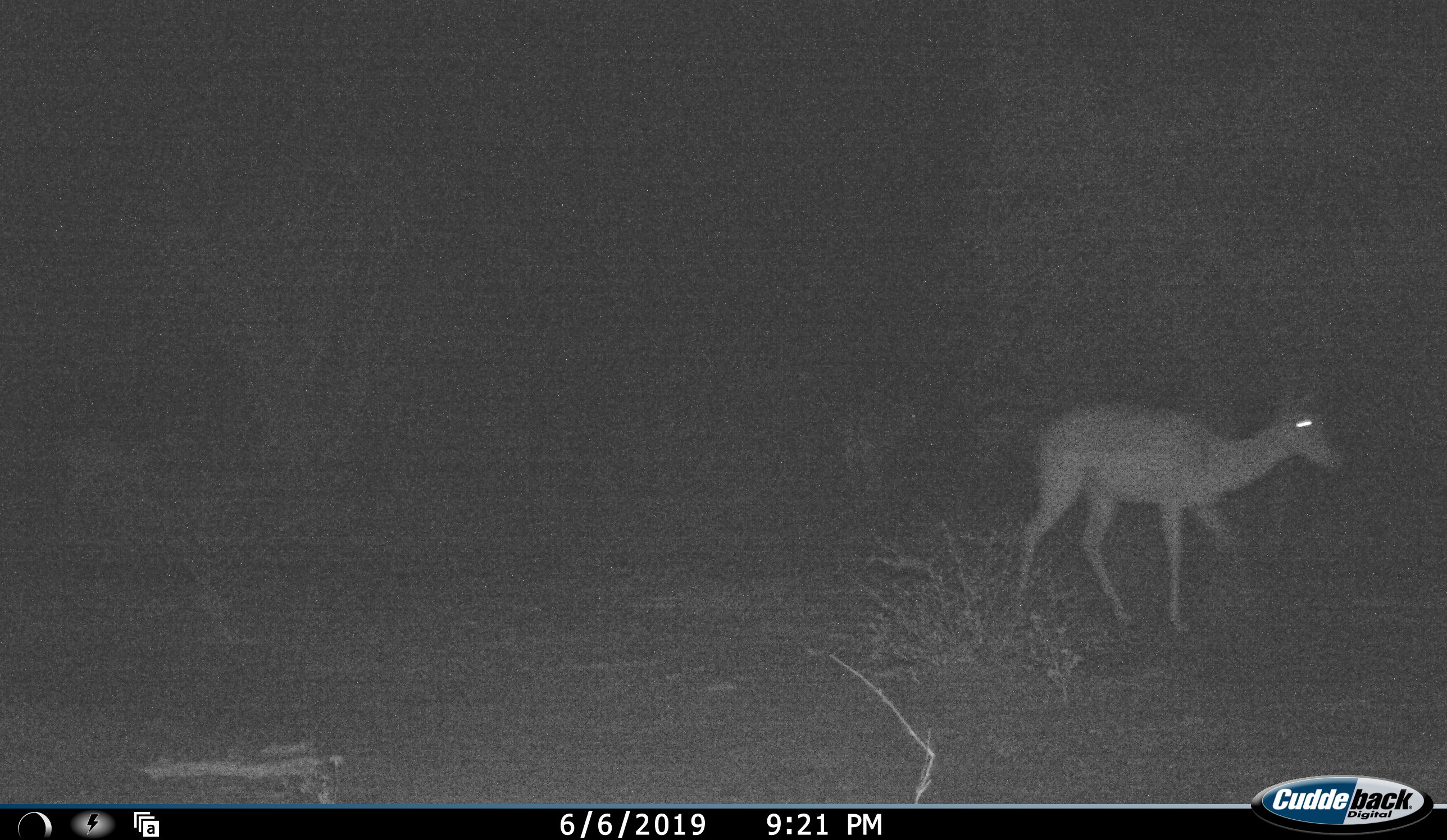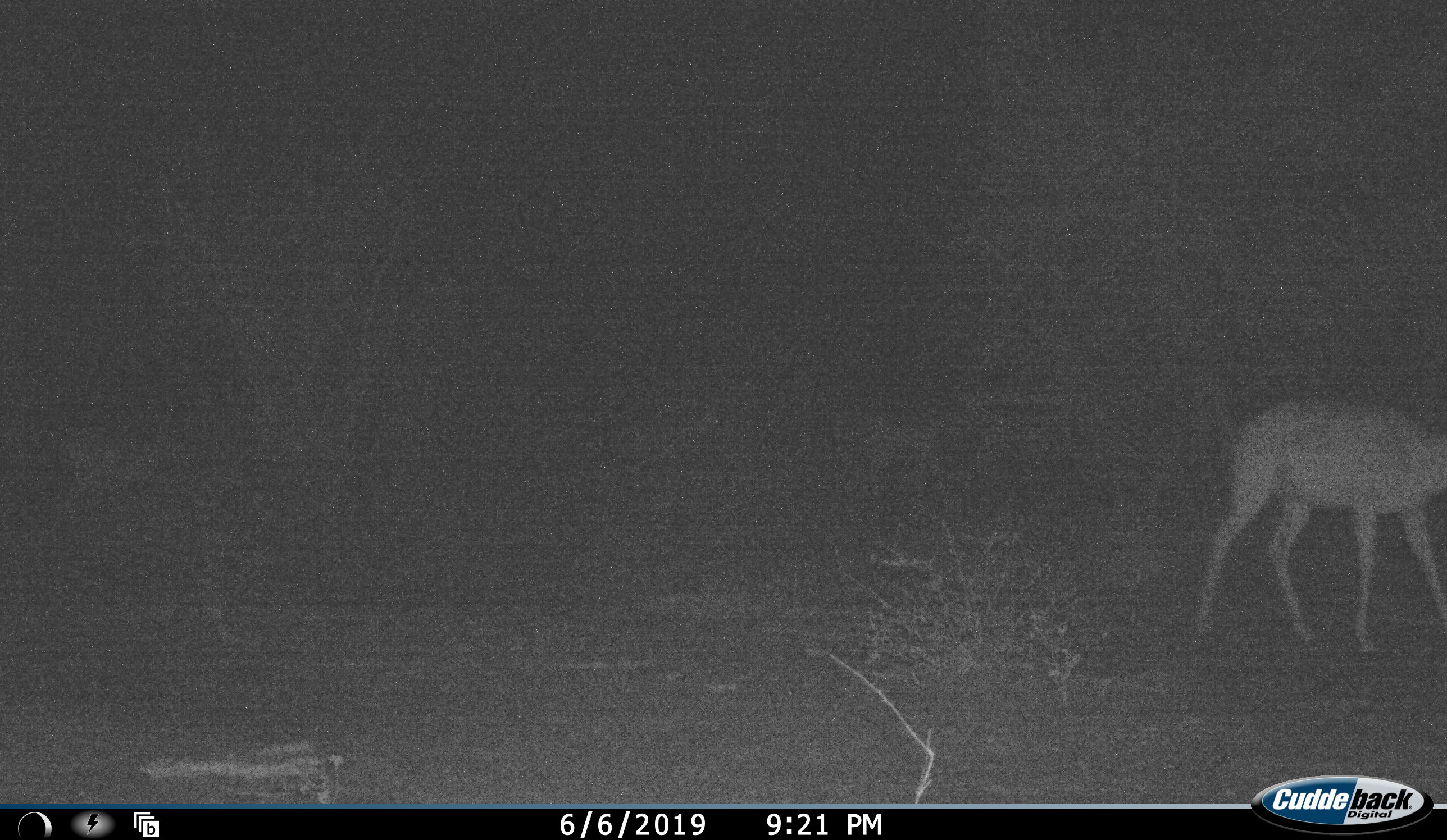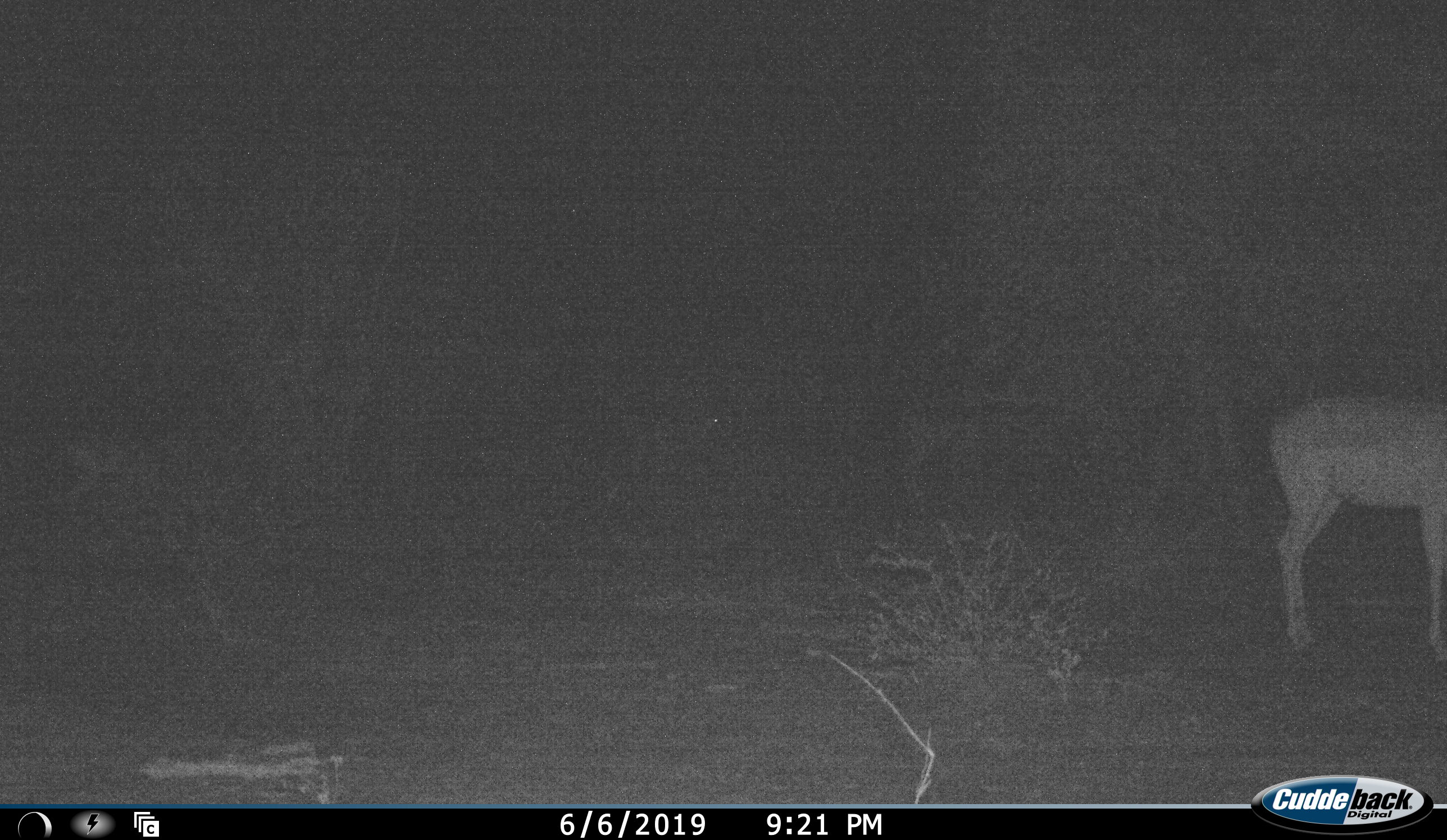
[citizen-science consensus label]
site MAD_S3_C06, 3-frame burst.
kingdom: Animalia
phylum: Chordata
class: Mammalia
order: Artiodactyla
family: Bovidae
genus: Aepyceros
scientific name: Aepyceros melampus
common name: impala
Impala (Aepyceros melampus), count 1. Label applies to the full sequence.